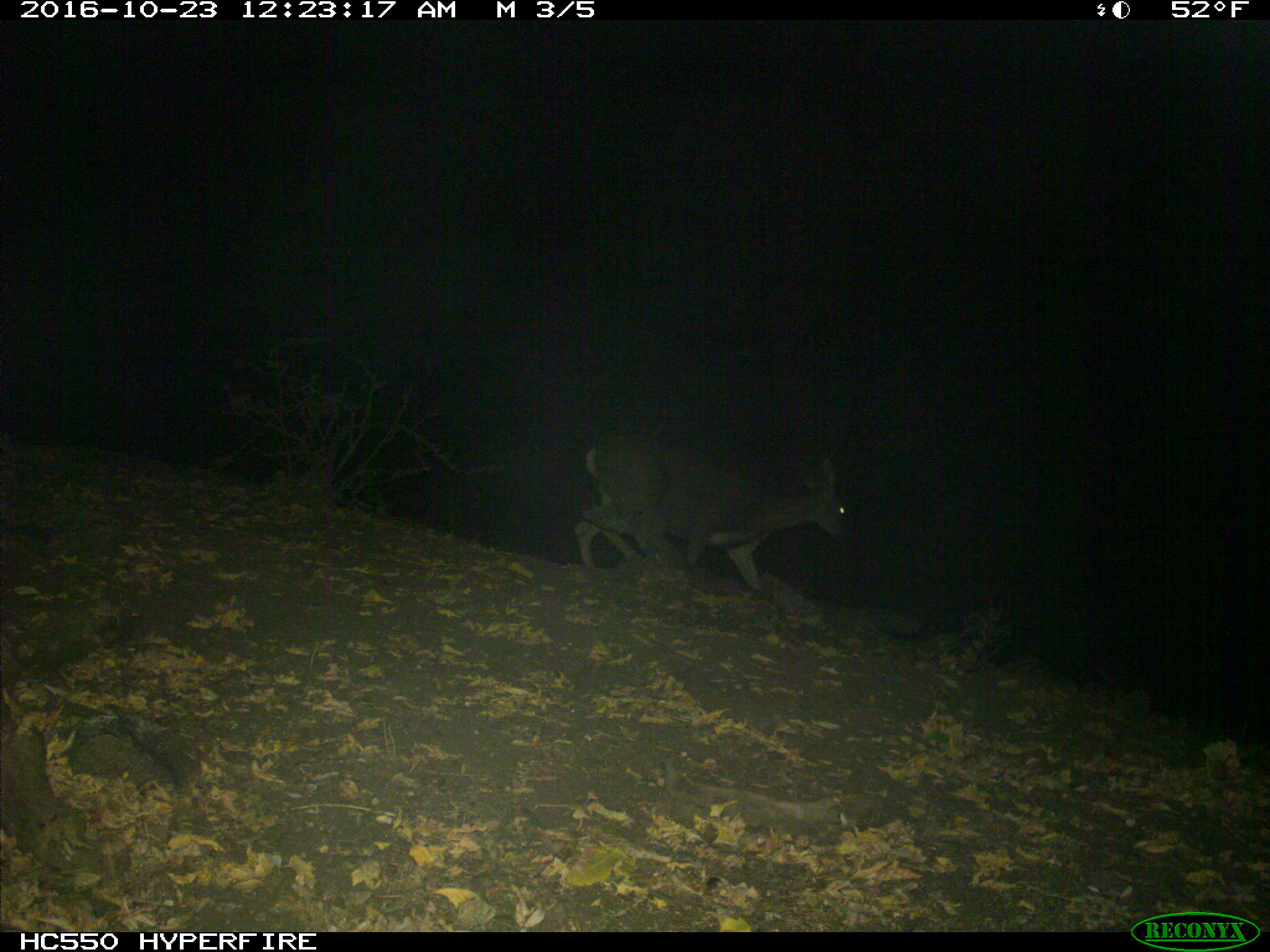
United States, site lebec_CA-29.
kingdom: Animalia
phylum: Chordata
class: Mammalia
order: Artiodactyla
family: Cervidae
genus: Odocoileus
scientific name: Odocoileus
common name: deer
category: unidentified deer